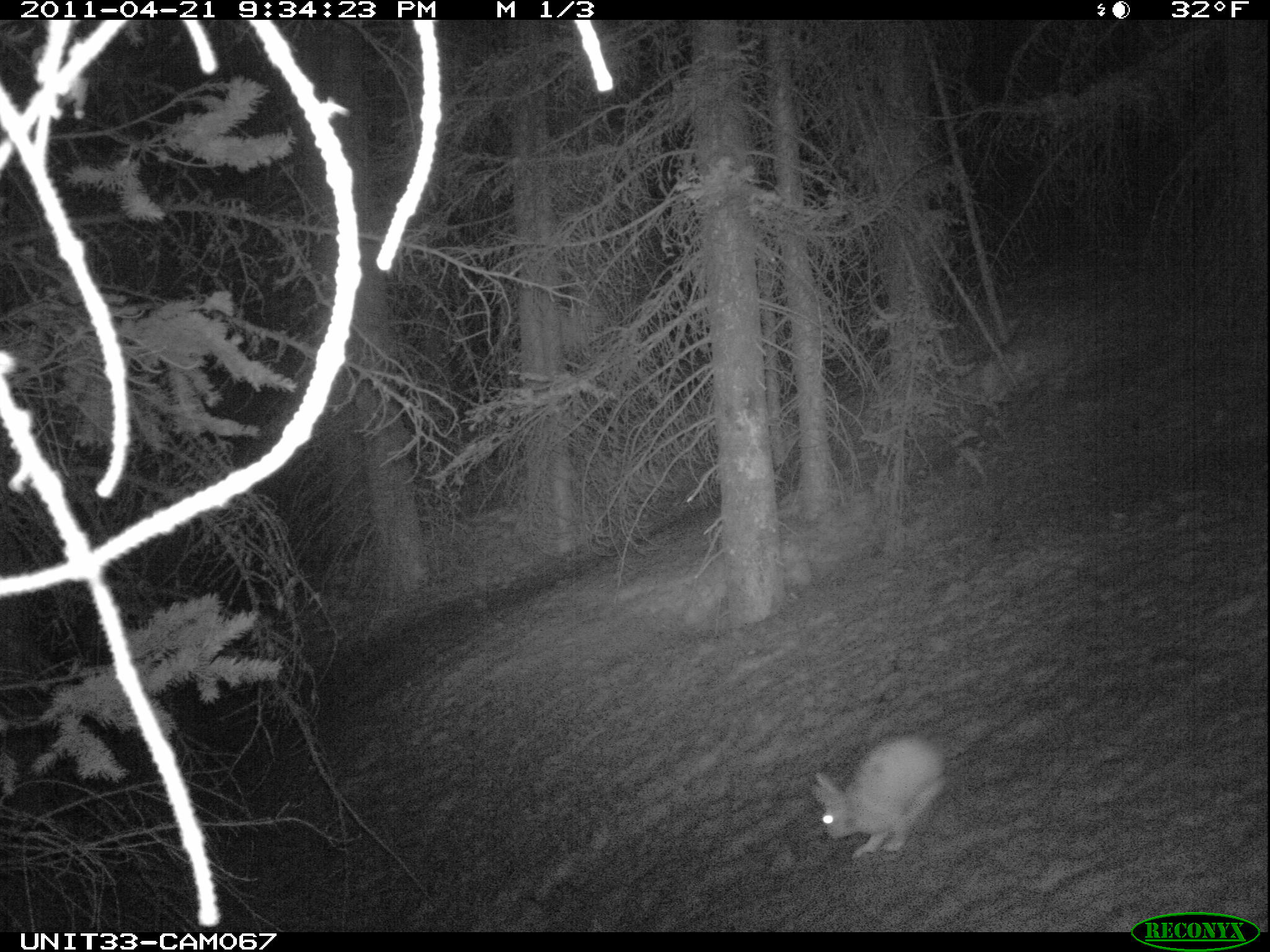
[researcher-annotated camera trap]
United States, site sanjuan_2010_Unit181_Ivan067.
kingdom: Animalia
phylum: Chordata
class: Mammalia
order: Lagomorpha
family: Leporidae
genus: Lepus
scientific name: Lepus americanus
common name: snowshoe hare